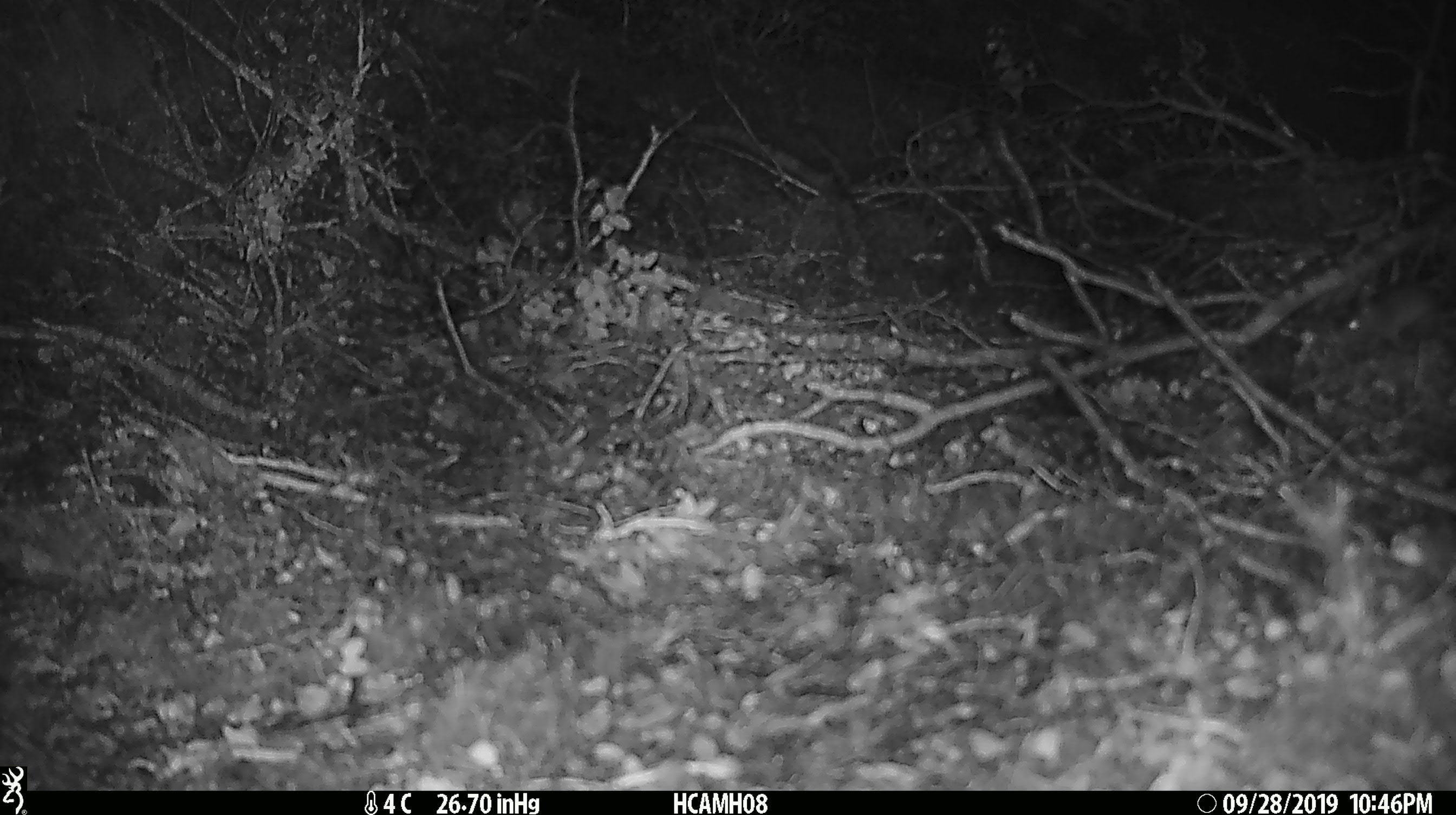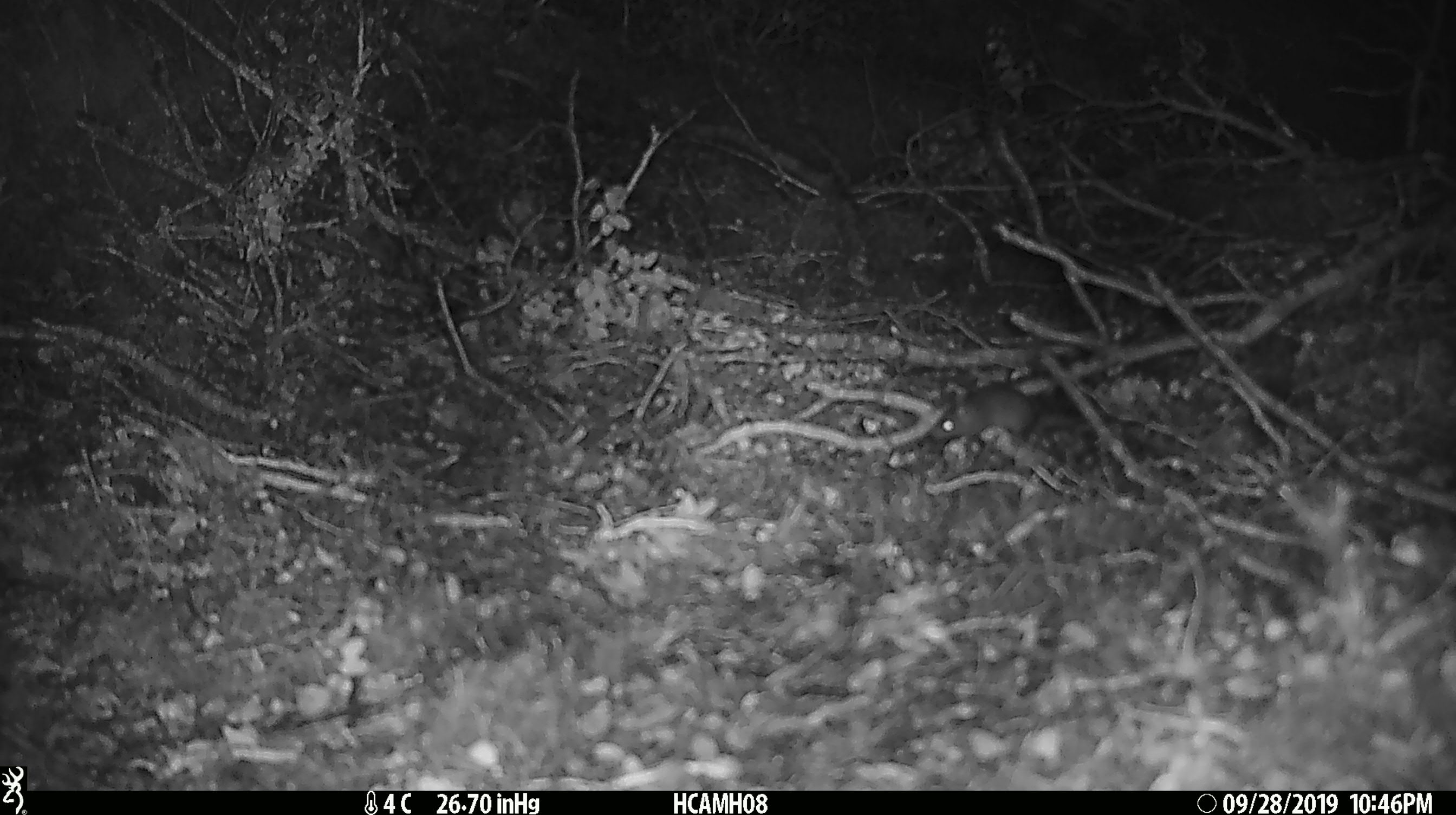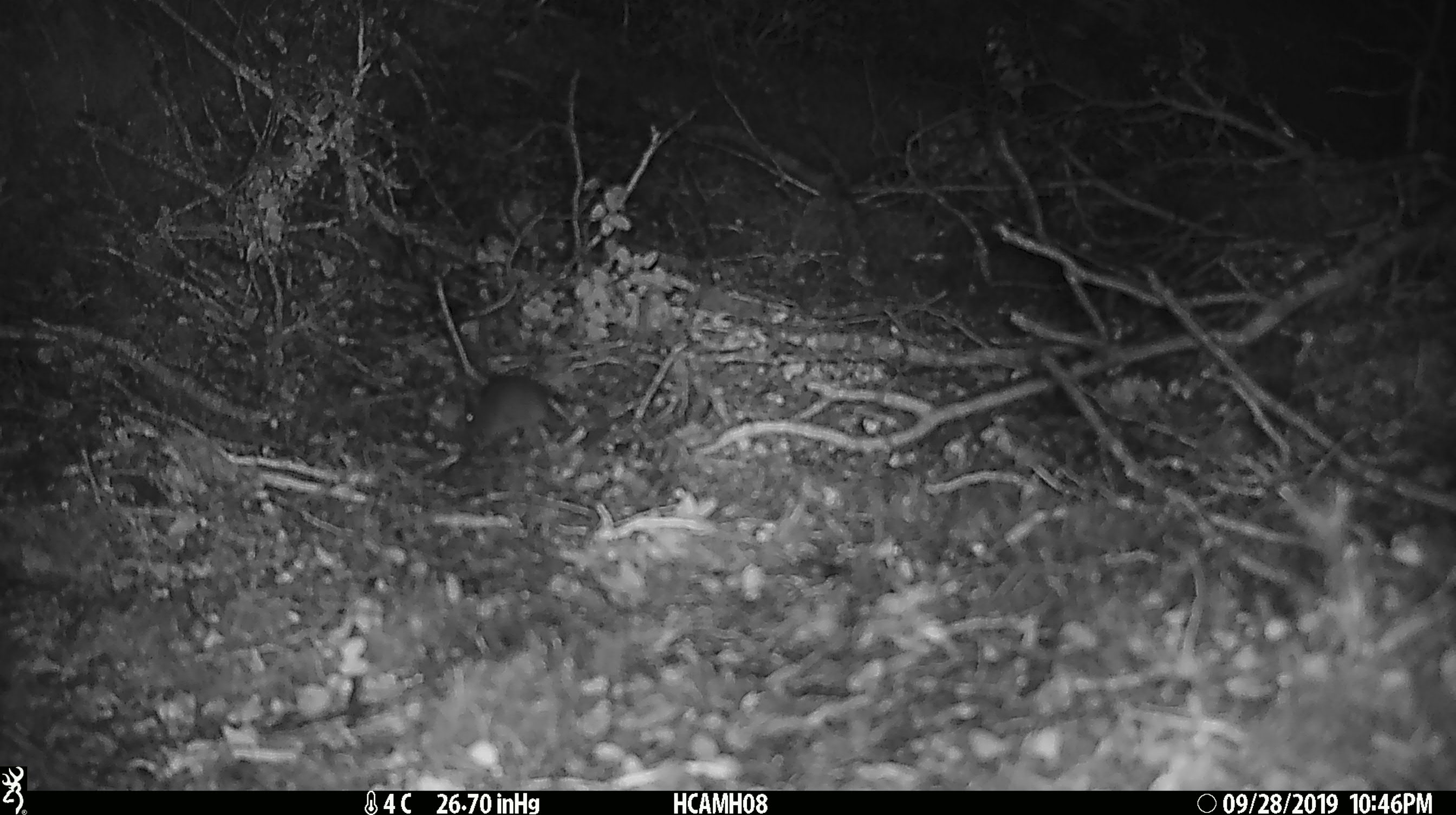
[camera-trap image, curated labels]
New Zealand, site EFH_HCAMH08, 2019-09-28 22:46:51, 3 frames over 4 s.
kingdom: Animalia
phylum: Chordata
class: Mammalia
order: Rodentia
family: Muridae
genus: Mus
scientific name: Mus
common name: mouse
Mouse (Mus).